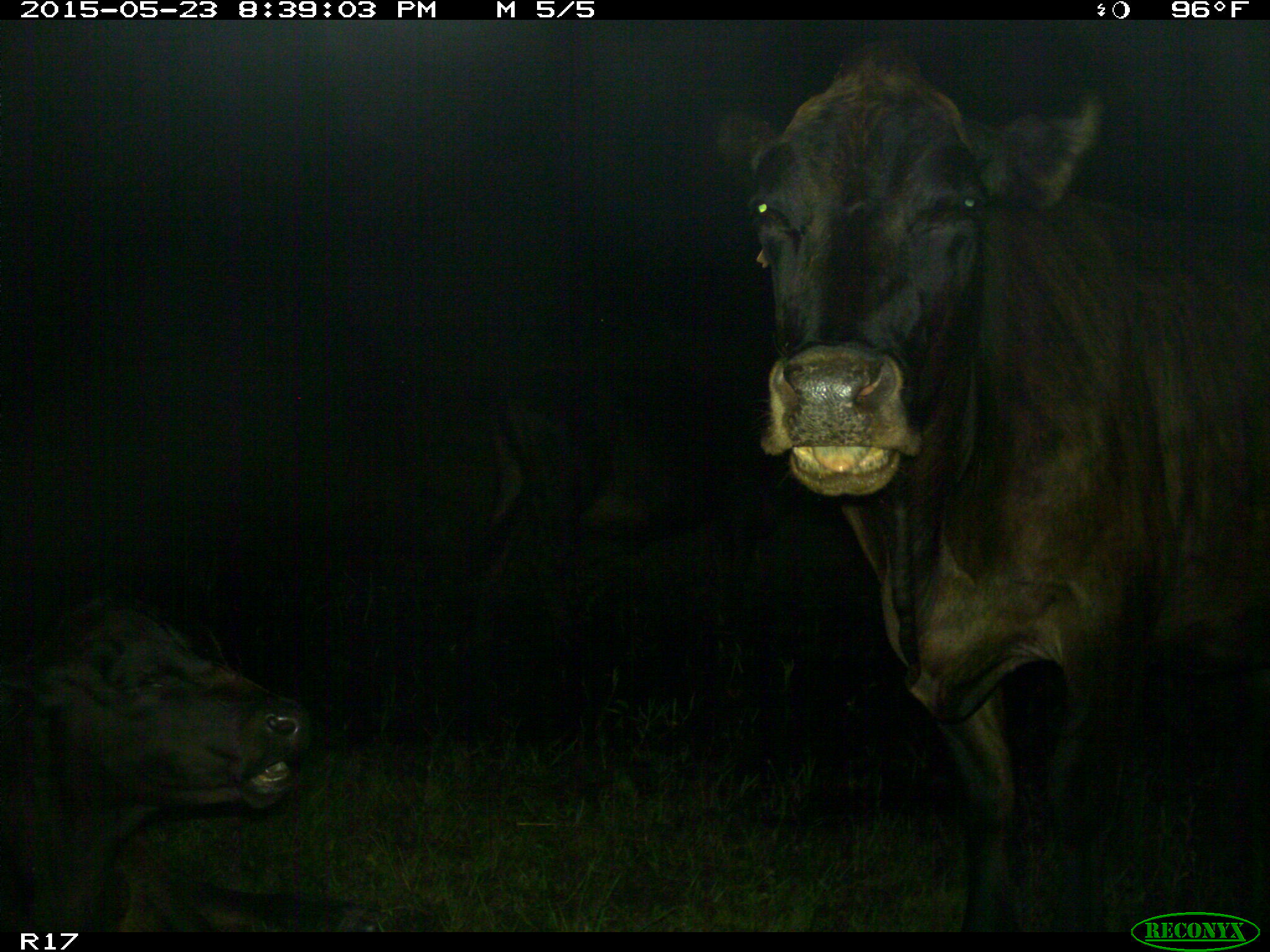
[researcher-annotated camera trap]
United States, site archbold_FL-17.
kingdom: Animalia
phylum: Chordata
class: Mammalia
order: Artiodactyla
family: Bovidae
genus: Bos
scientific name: Bos taurus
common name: domestic cow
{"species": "Bos taurus (domestic cow)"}